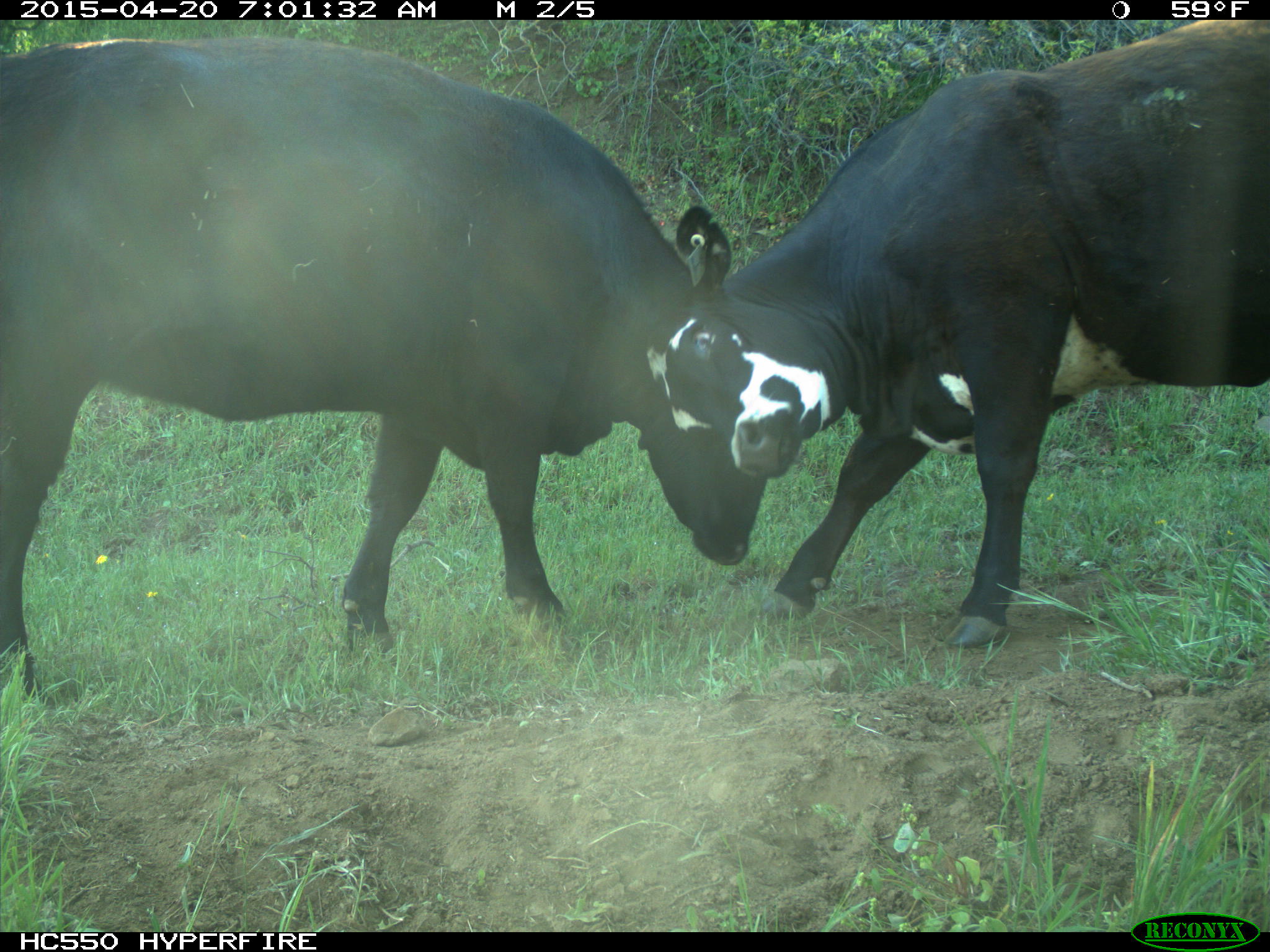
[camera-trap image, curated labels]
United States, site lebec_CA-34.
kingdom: Animalia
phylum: Chordata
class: Mammalia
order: Artiodactyla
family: Bovidae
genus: Bos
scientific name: Bos taurus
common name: domestic cow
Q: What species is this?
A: Bos taurus (domestic cow).